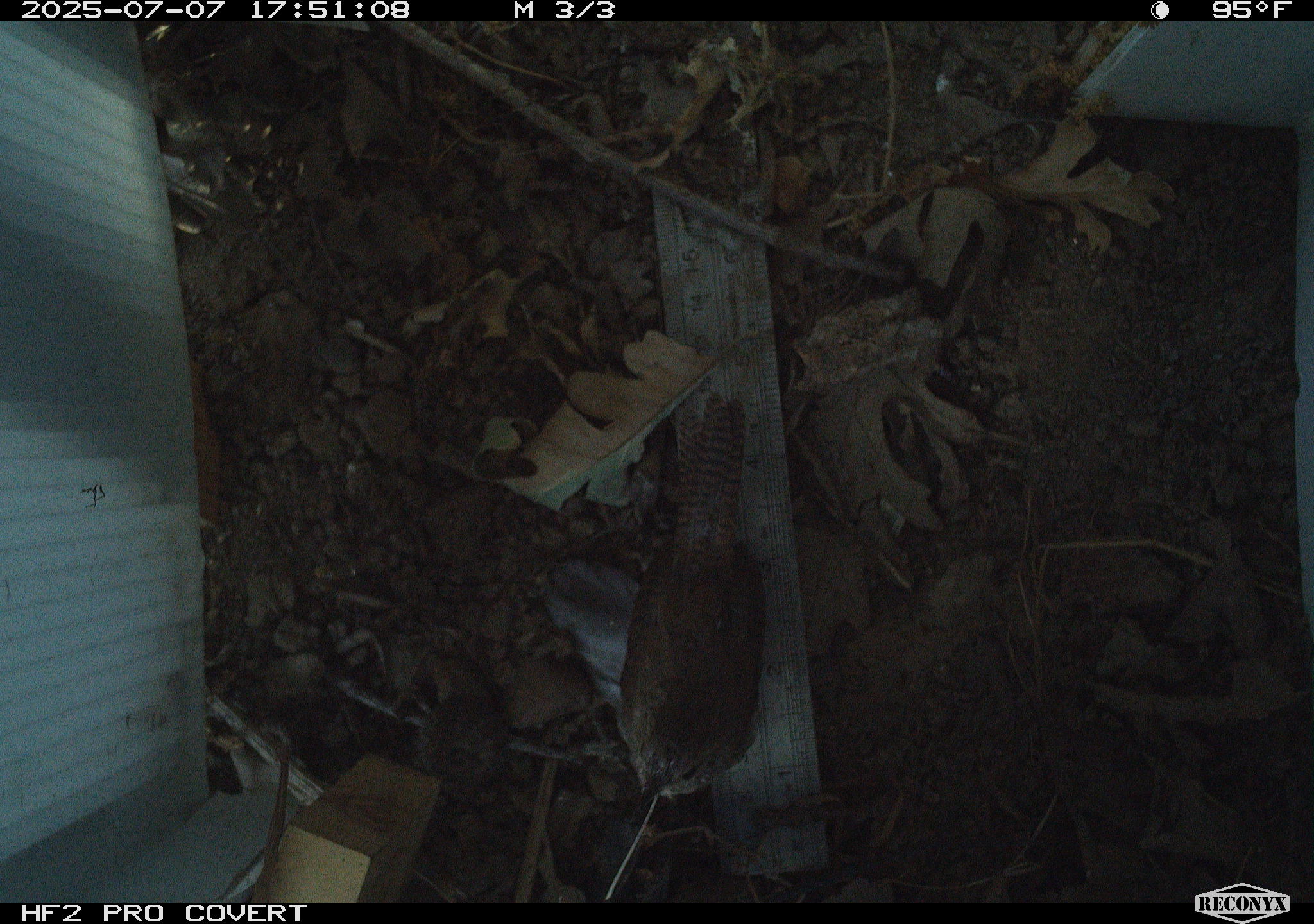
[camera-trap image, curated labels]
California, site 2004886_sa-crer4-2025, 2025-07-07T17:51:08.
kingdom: Animalia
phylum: Chordata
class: Aves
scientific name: Aves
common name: bird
Bird (Aves).